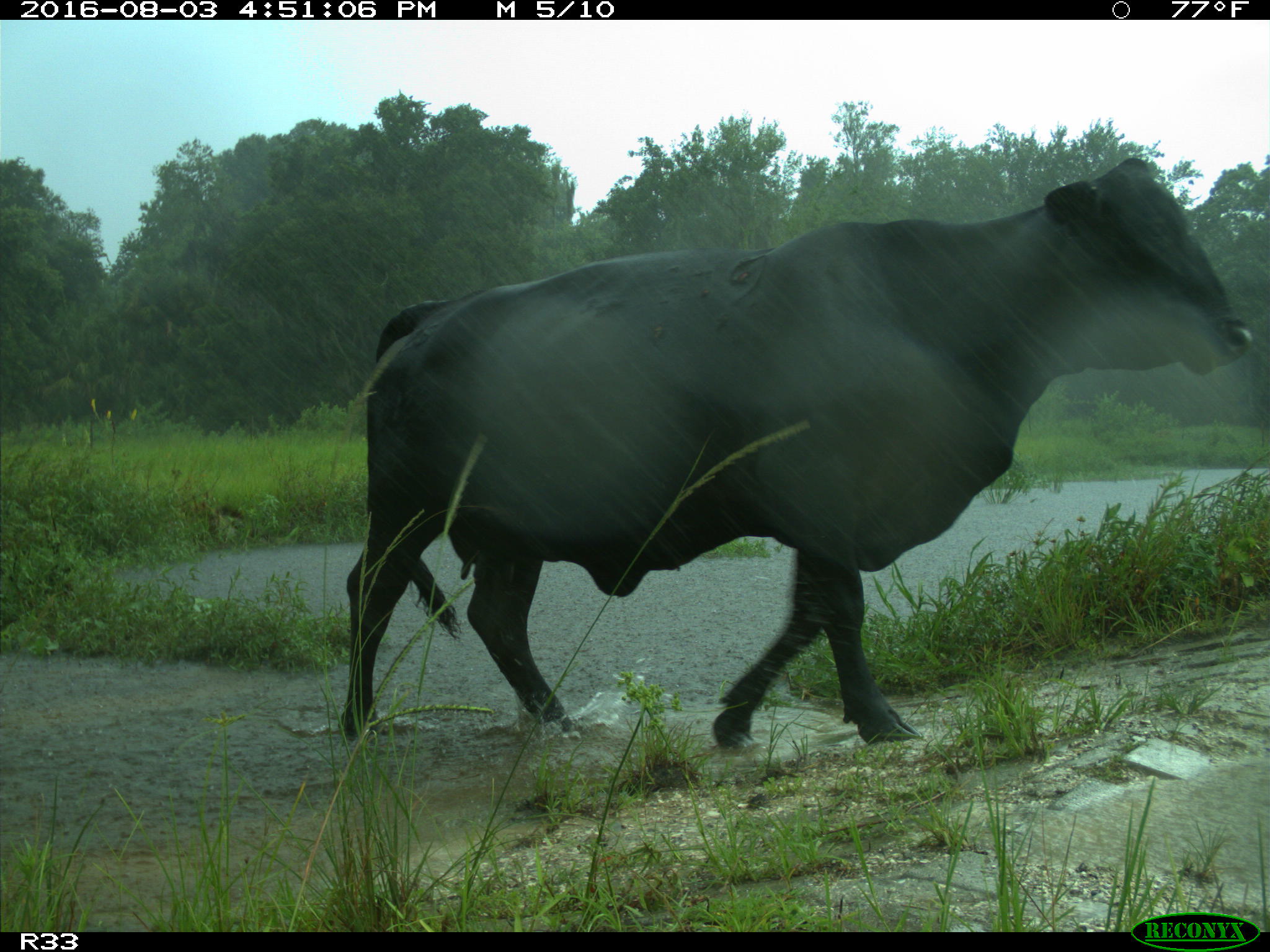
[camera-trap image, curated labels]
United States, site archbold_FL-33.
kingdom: Animalia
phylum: Chordata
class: Mammalia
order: Artiodactyla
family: Bovidae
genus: Bos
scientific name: Bos taurus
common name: domestic cow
Bos taurus (domestic cow).